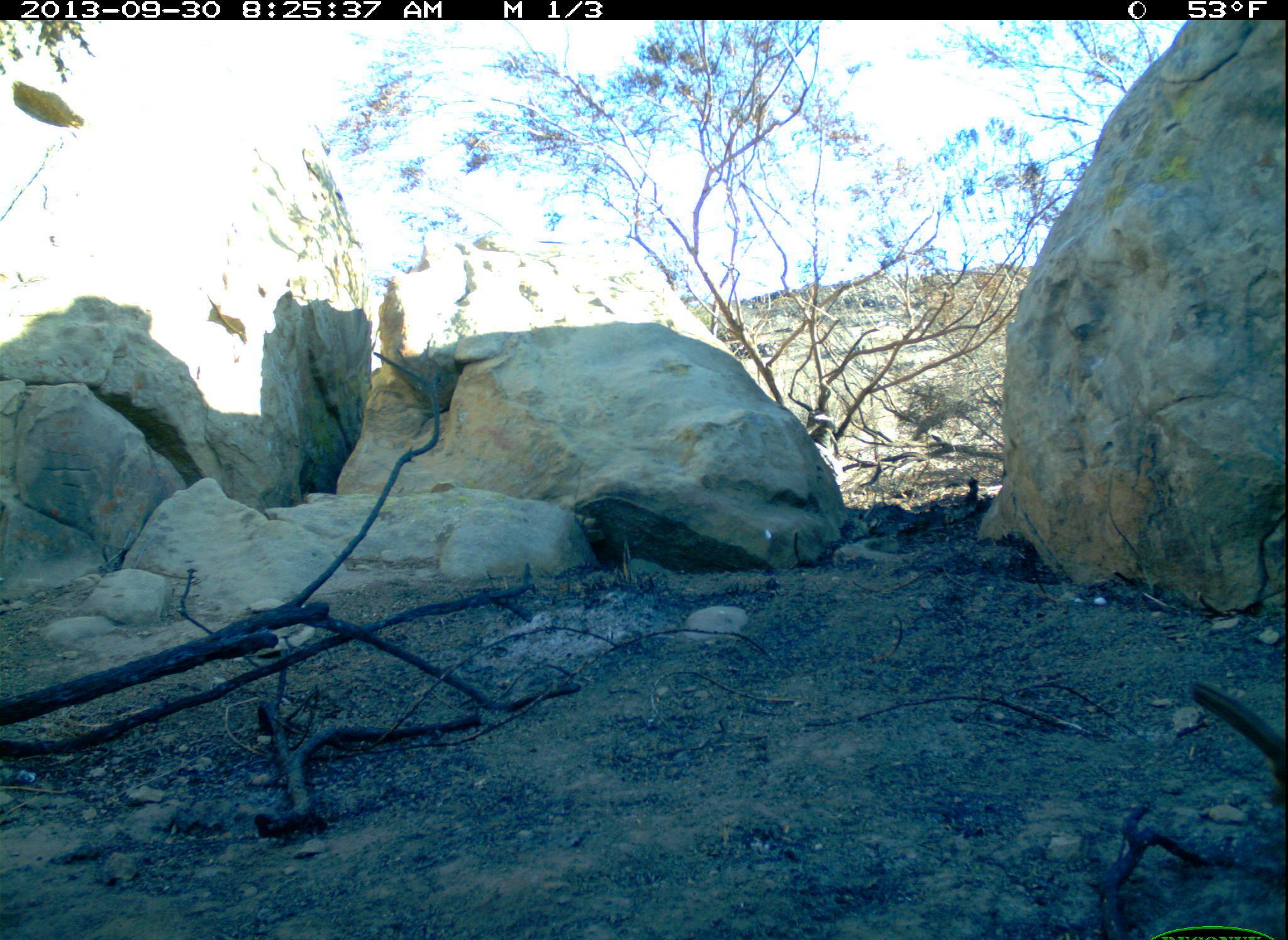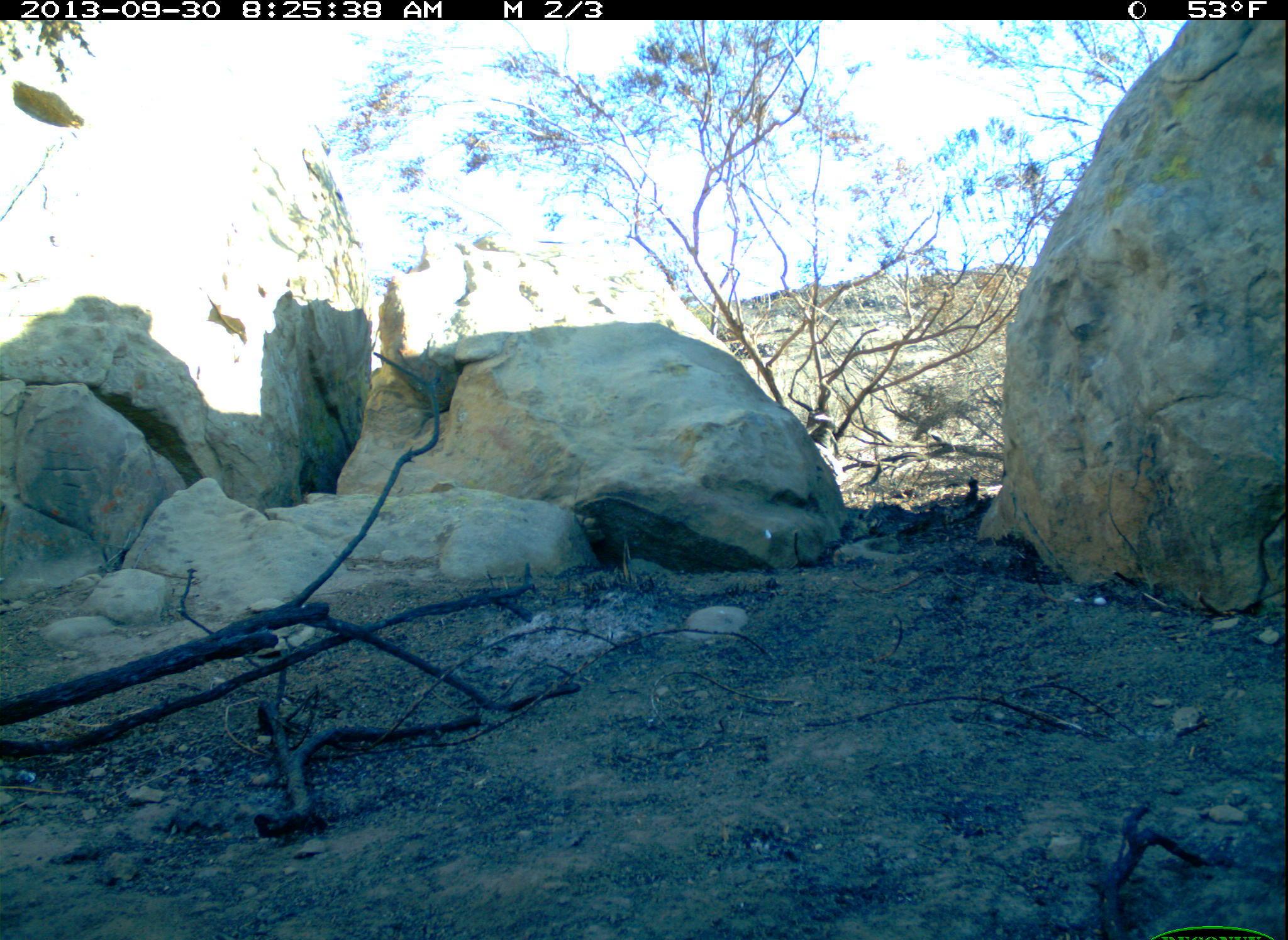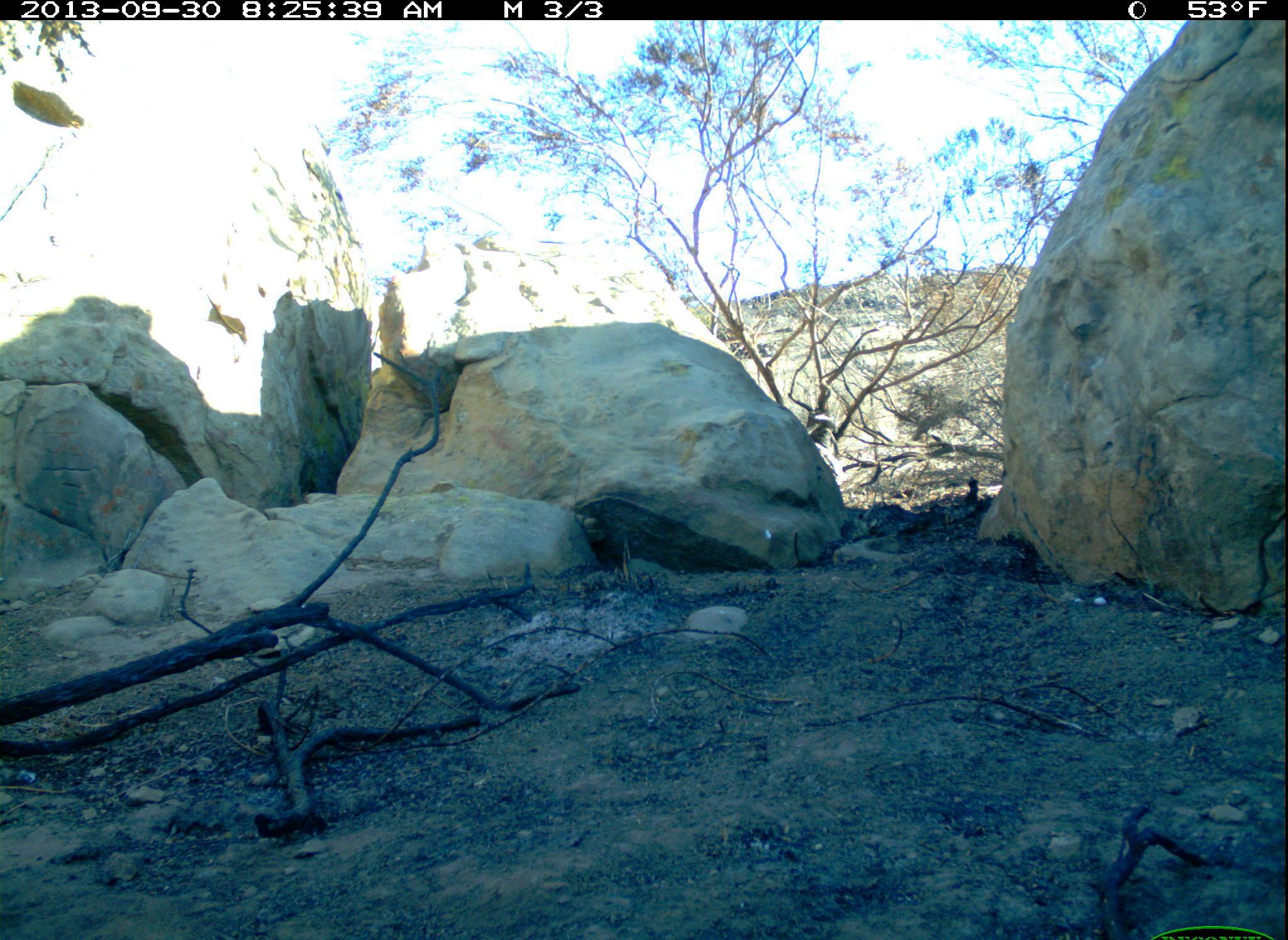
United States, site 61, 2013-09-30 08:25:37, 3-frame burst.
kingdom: Animalia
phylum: Chordata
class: Aves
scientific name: Aves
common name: bird